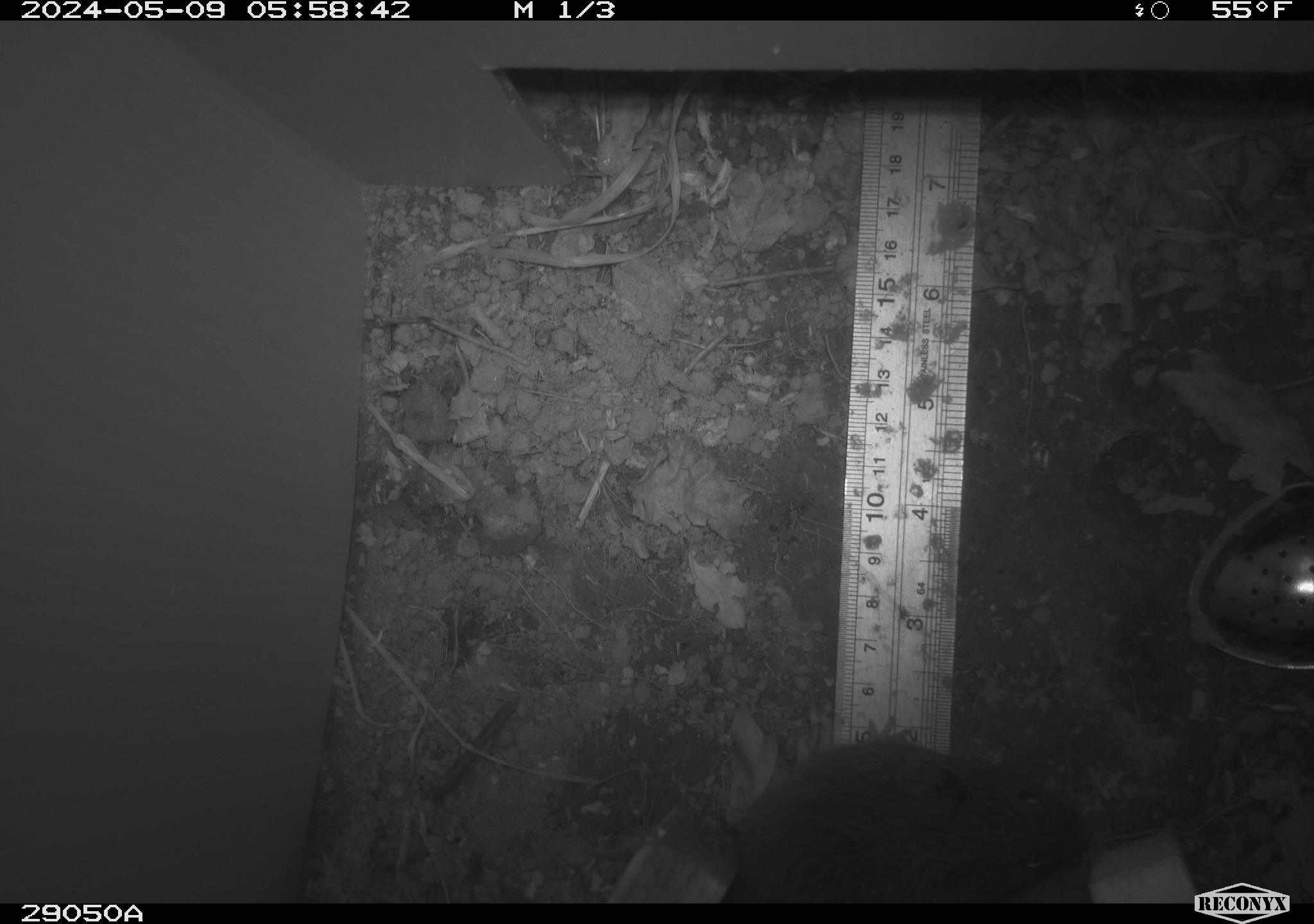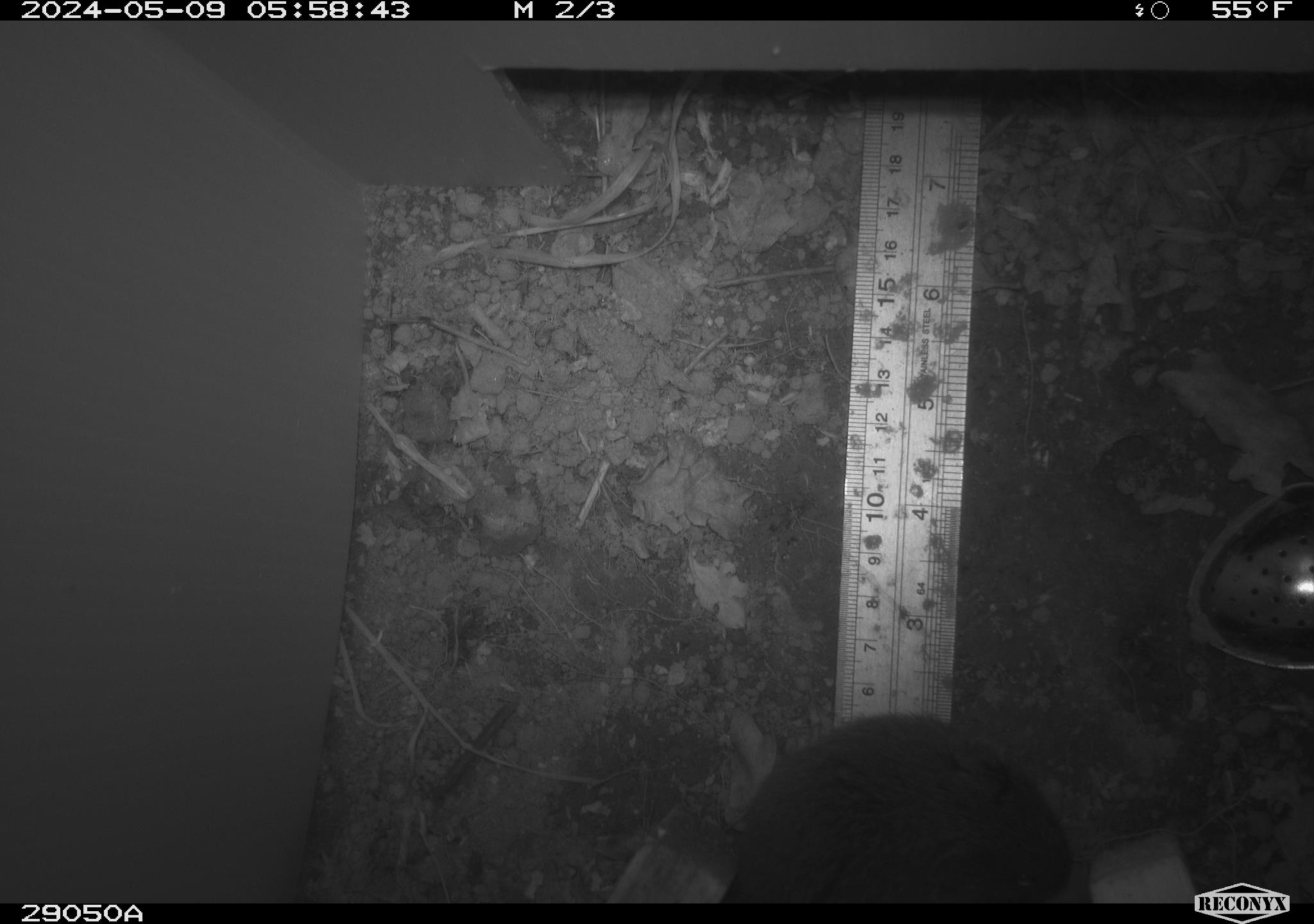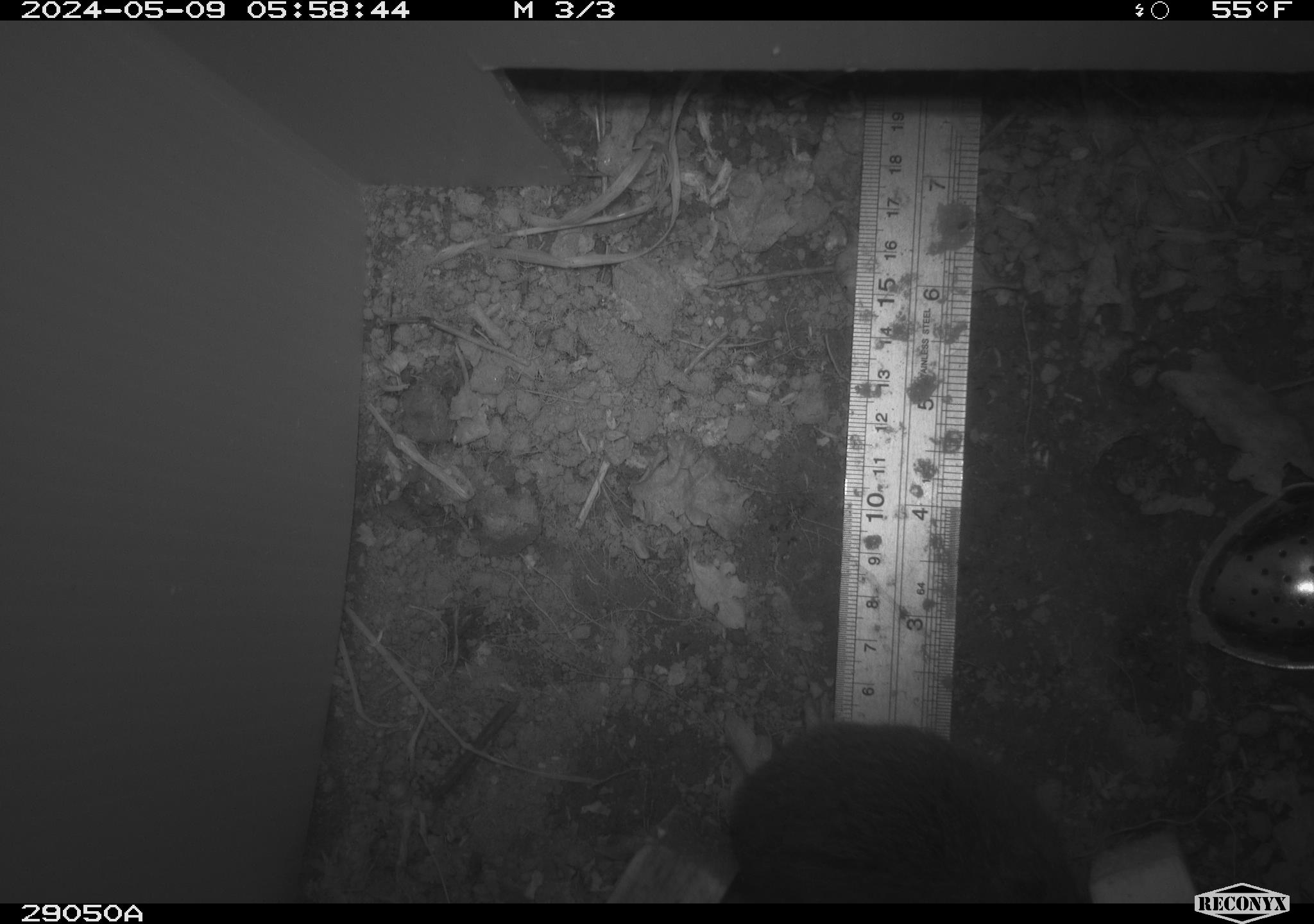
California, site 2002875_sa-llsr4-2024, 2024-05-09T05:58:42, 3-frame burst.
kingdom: Animalia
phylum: Chordata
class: Mammalia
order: Rodentia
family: Cricetidae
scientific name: Arvicolinae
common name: voles, lemmings, and muskrats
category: arvicolinae subfamily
Arvicolinae subfamily (voles, lemmings, and muskrats) (Arvicolinae).